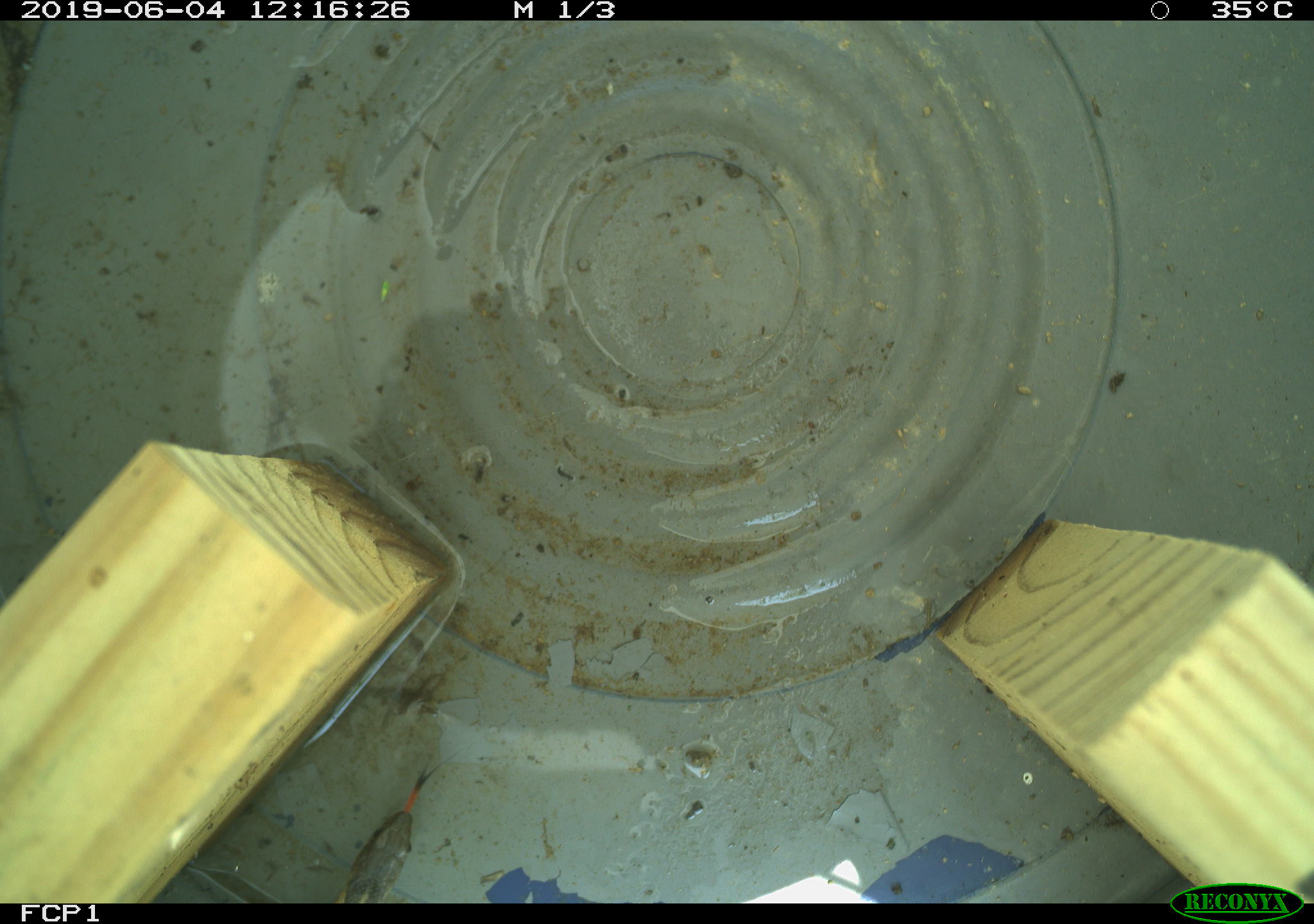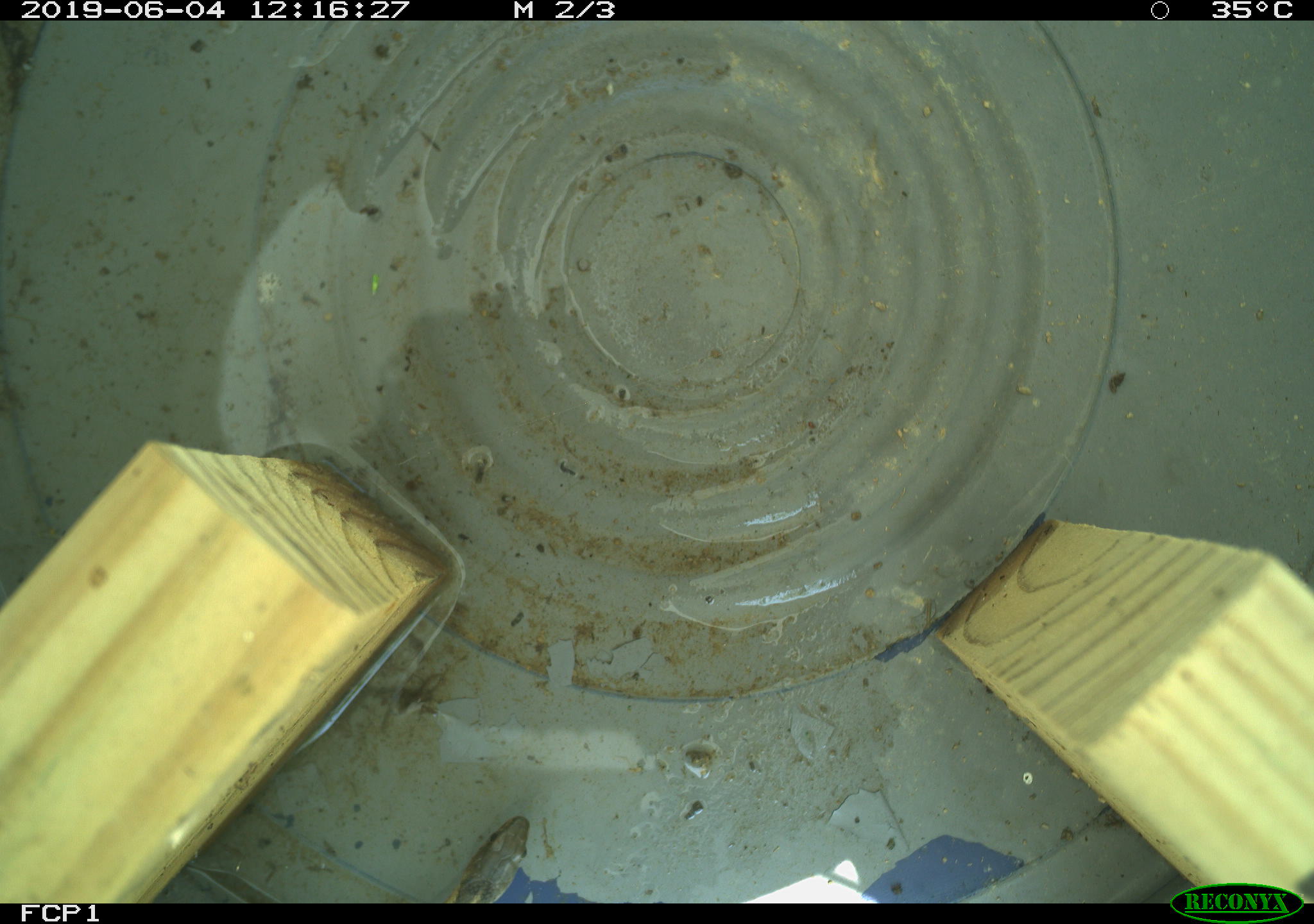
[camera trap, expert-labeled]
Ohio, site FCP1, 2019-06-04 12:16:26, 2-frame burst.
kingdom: Animalia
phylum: Chordata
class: Reptilia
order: Squamata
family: Colubridae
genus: Thamnophis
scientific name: Thamnophis sirtalis sirtalis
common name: eastern gartersnake